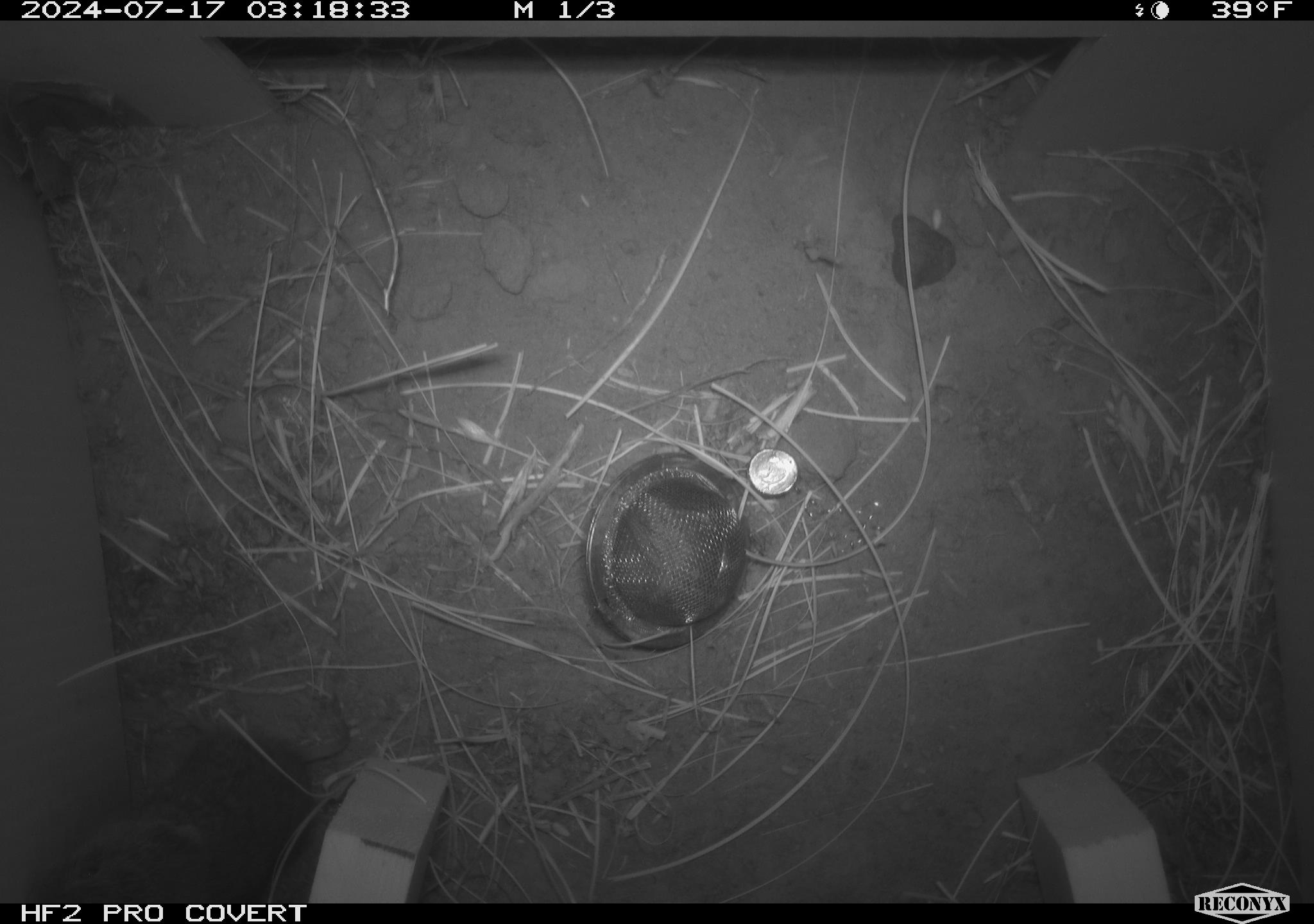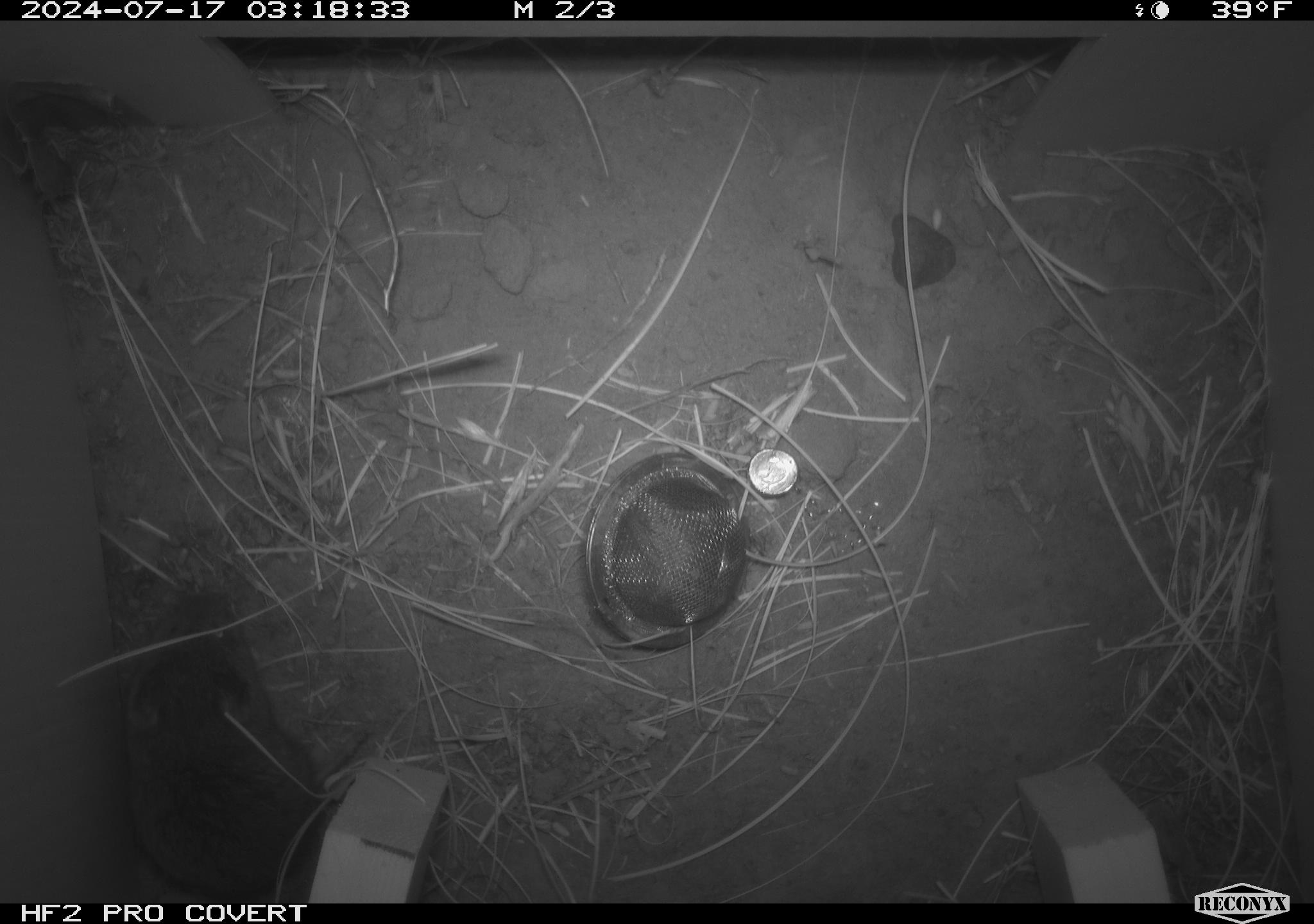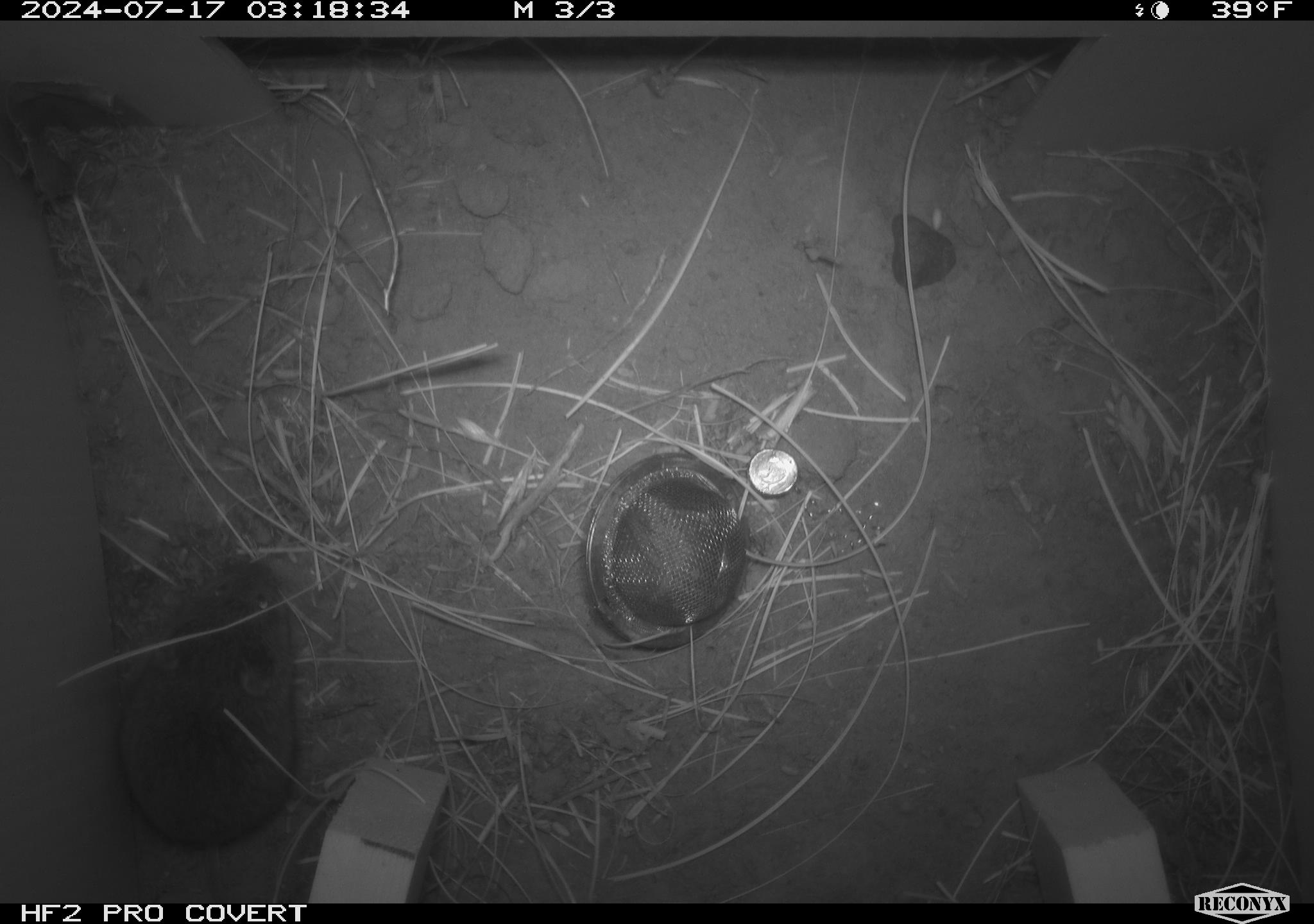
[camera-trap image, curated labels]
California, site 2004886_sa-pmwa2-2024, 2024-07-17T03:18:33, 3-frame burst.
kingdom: Animalia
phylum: Chordata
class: Mammalia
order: Rodentia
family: Cricetidae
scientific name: Arvicolinae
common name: voles, lemmings, and muskrats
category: arvicolinae subfamily